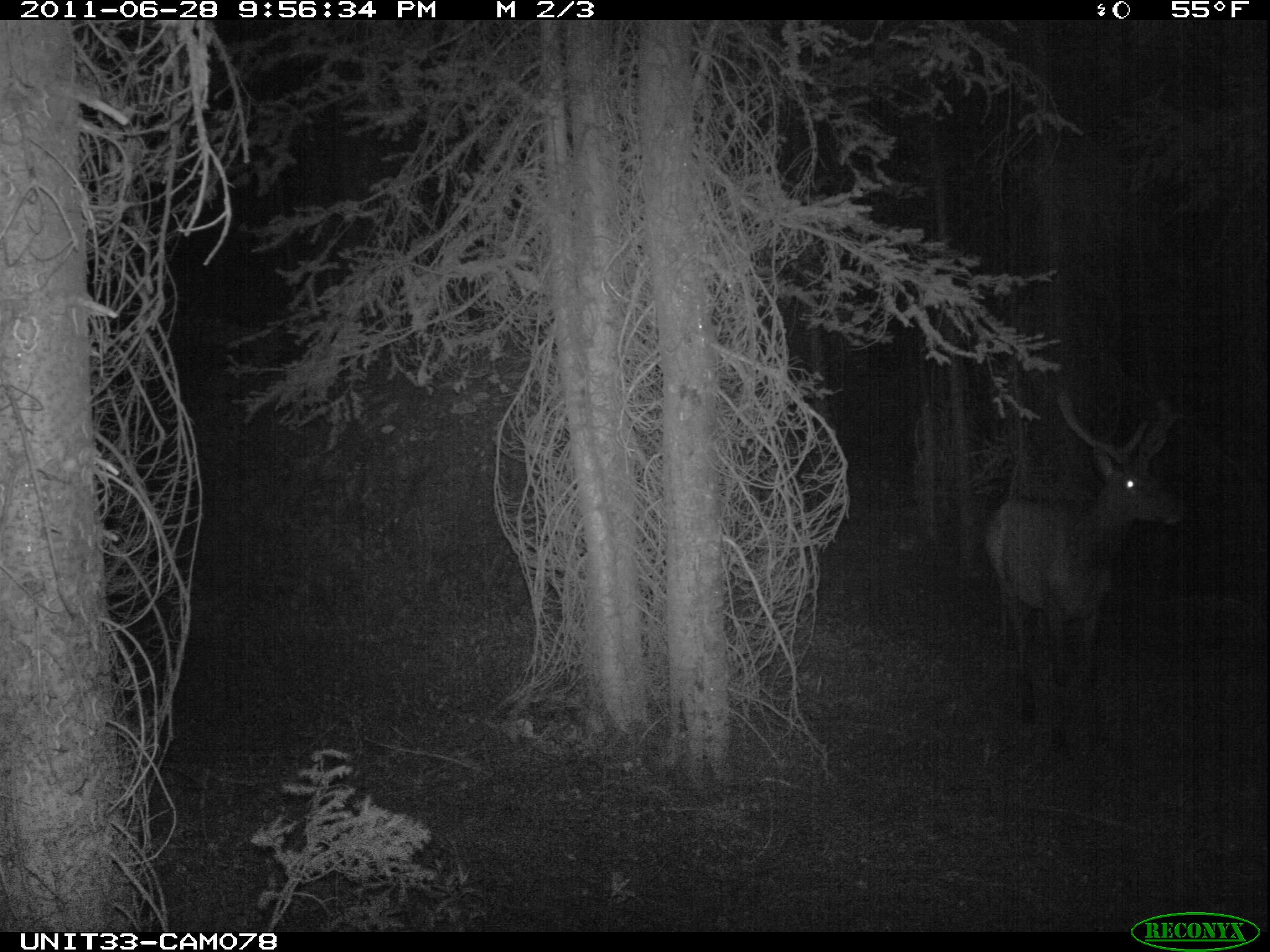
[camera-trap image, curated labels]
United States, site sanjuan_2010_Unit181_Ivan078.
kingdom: Animalia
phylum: Chordata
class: Mammalia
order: Artiodactyla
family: Cervidae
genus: Cervus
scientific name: Cervus elaphus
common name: red deer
Cervus elaphus (red deer).